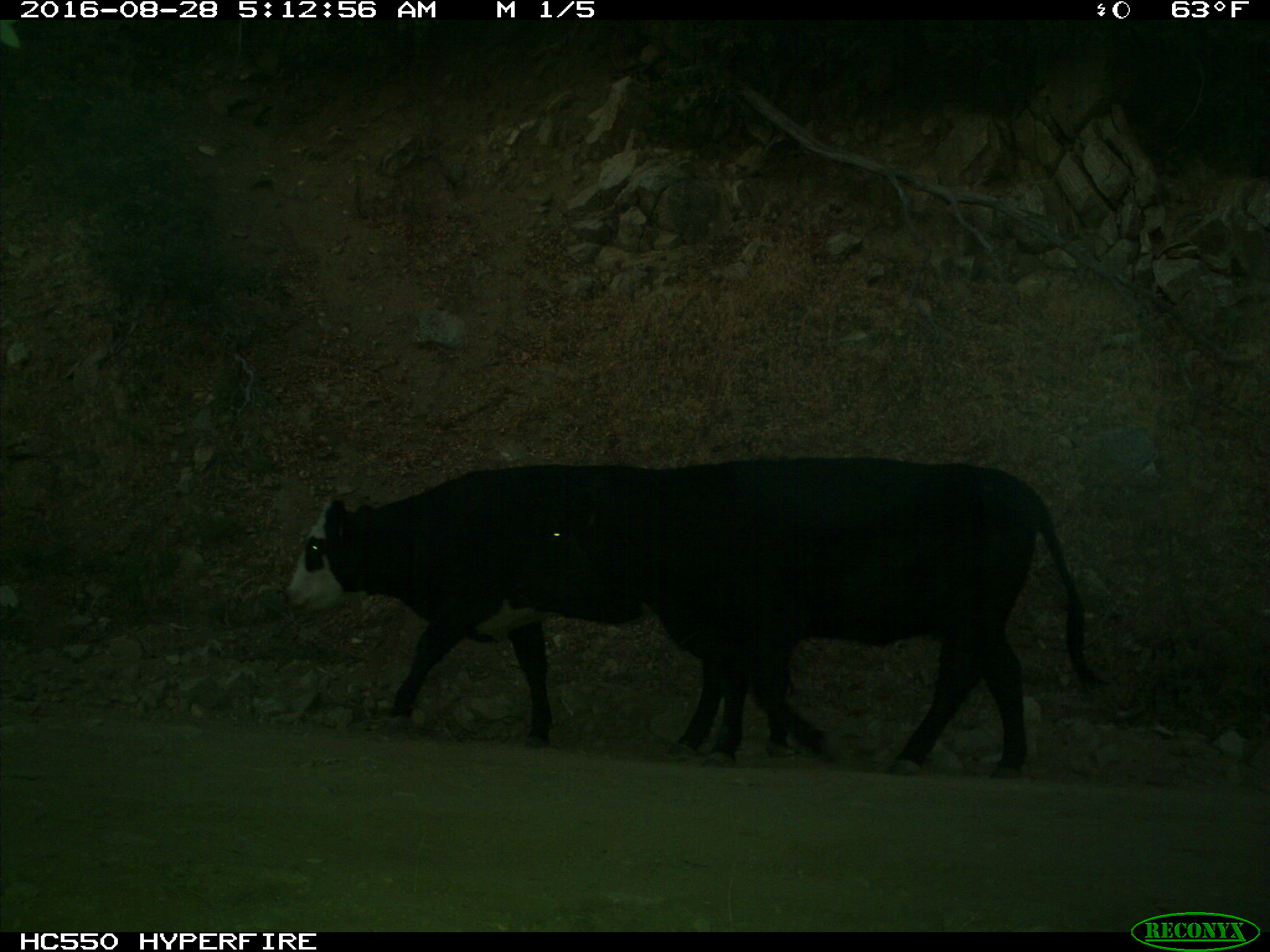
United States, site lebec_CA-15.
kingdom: Animalia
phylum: Chordata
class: Mammalia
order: Artiodactyla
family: Bovidae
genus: Bos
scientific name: Bos taurus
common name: domestic cow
Bos taurus (domestic cow).